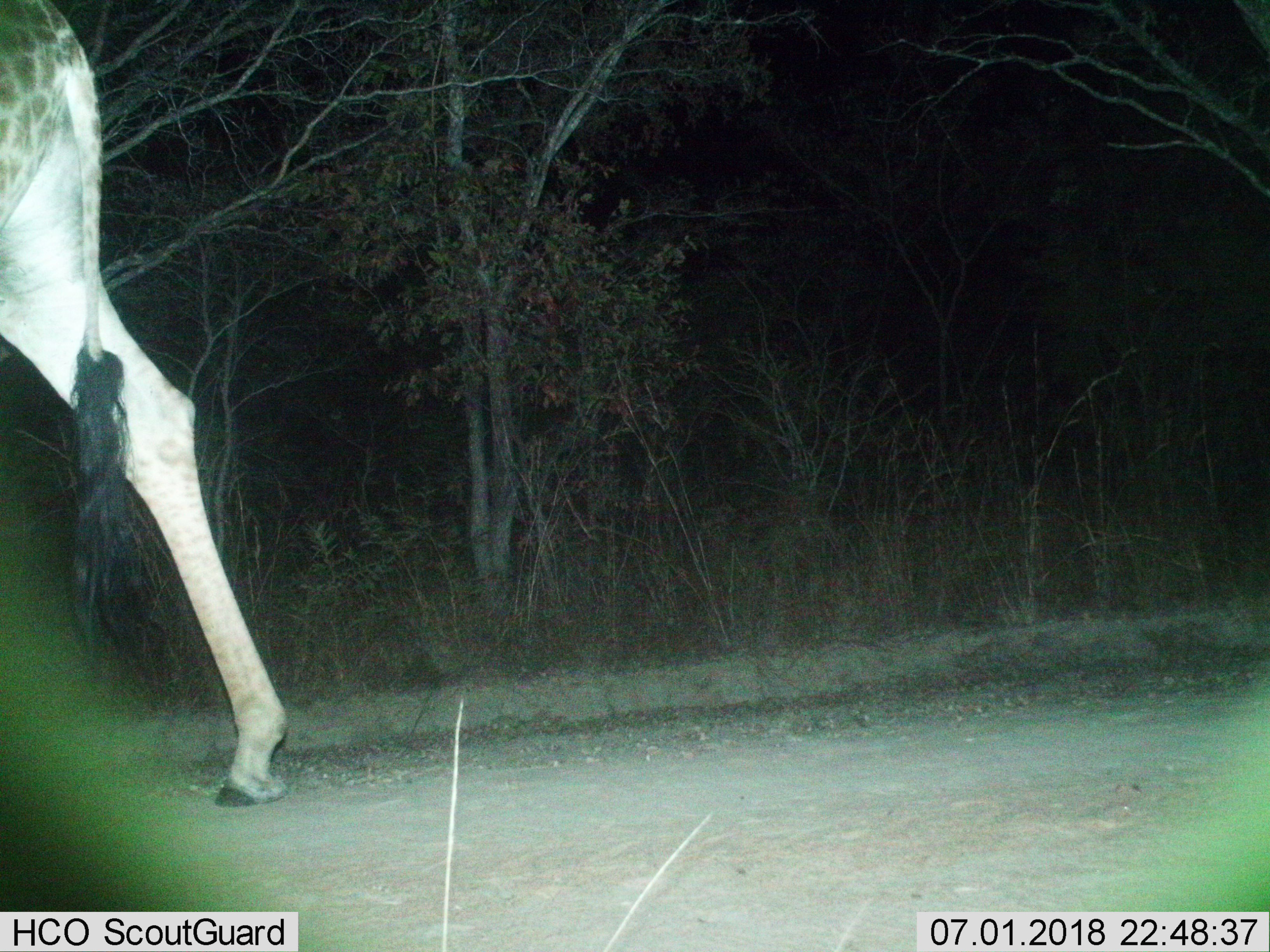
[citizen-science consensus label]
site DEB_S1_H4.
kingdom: Animalia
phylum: Chordata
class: Mammalia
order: Artiodactyla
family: Giraffidae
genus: Giraffa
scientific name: Giraffa camelopardalis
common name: giraffe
Giraffe (Giraffa camelopardalis), count 1. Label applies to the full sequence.